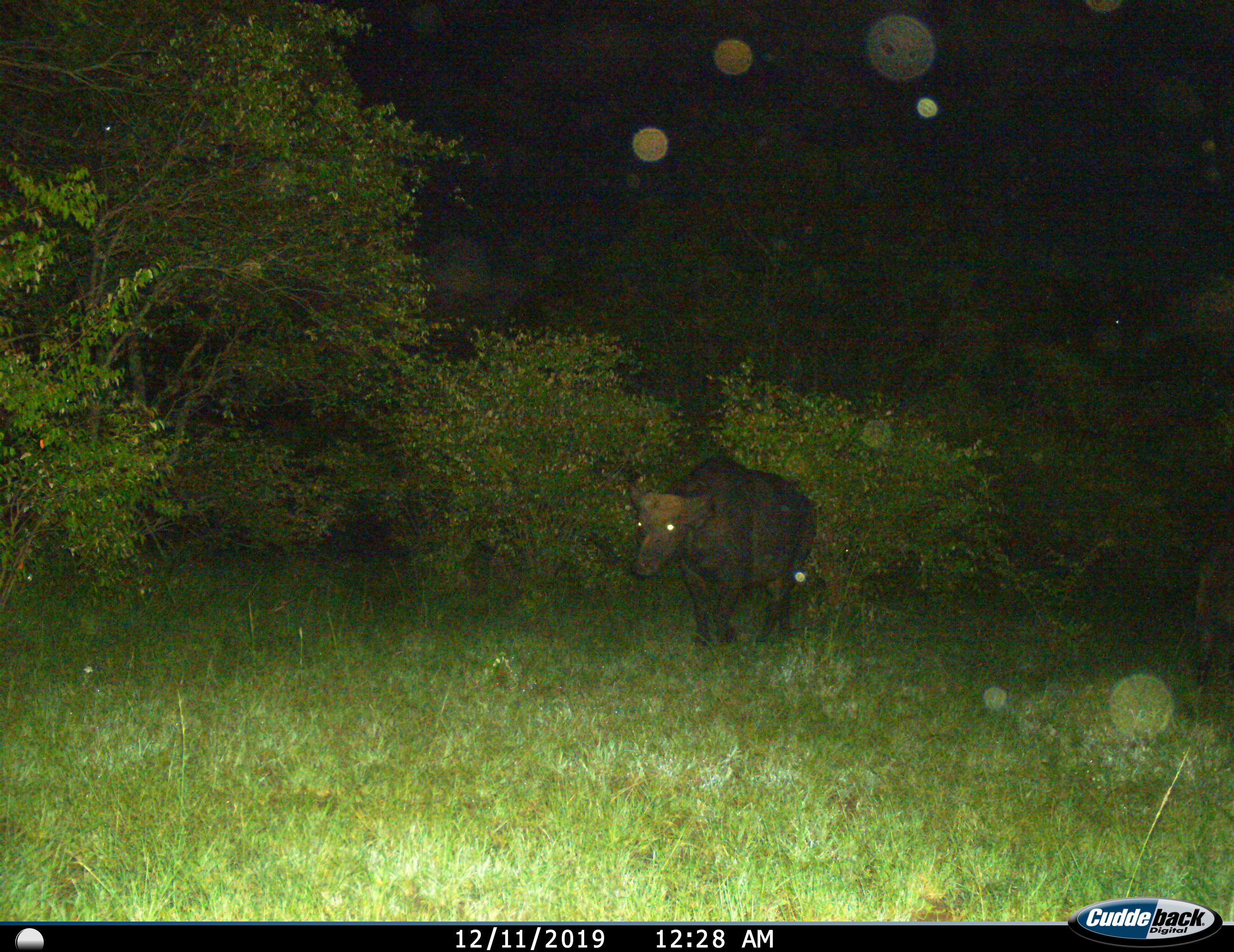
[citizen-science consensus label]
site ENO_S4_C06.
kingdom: Animalia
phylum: Chordata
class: Mammalia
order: Artiodactyla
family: Bovidae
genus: Syncerus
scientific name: Syncerus caffer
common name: african buffalo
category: buffalo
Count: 1.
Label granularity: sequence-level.